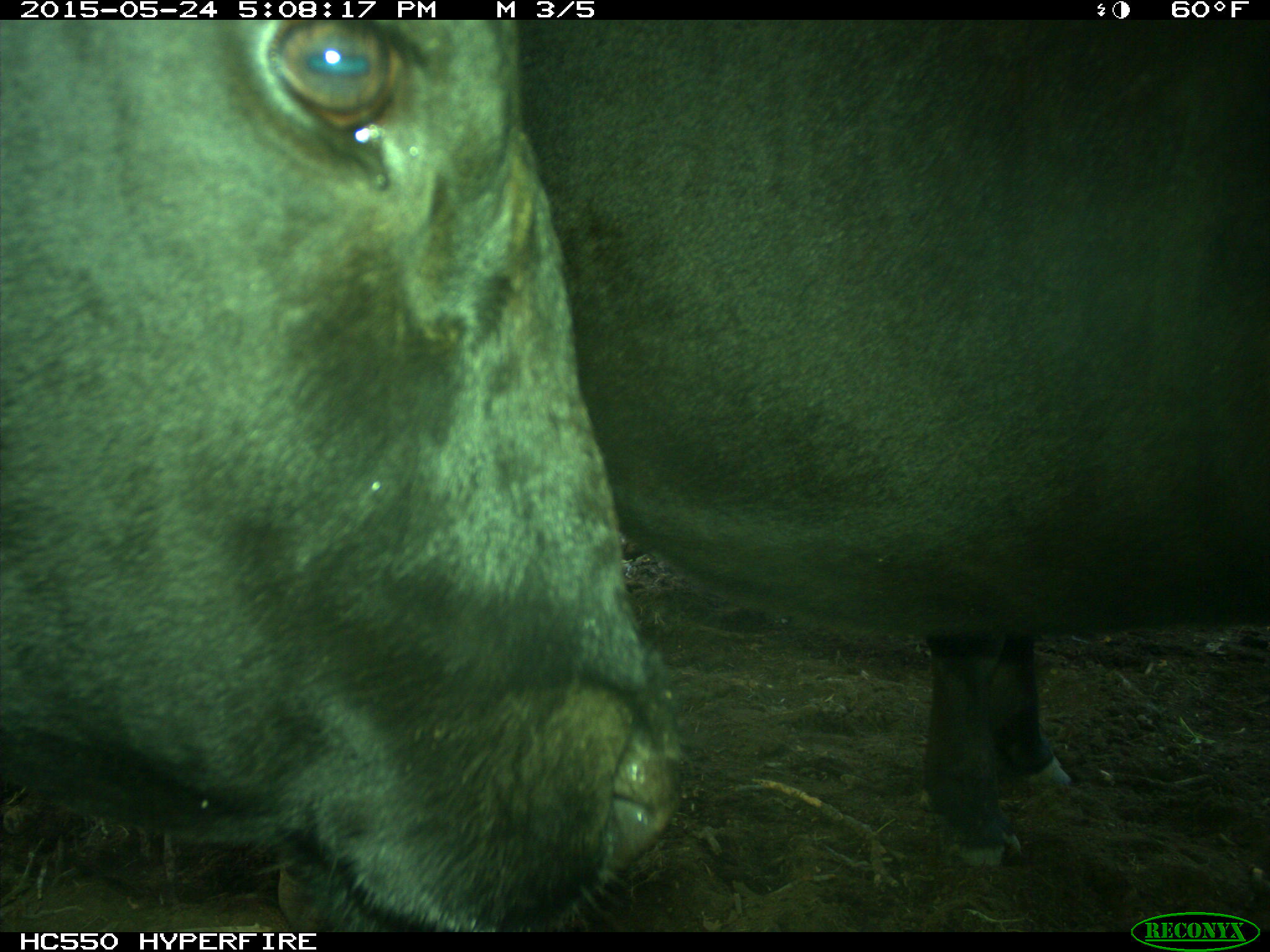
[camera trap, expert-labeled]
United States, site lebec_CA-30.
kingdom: Animalia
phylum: Chordata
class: Mammalia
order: Artiodactyla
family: Bovidae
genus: Bos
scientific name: Bos taurus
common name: domestic cow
Bos taurus (domestic cow).